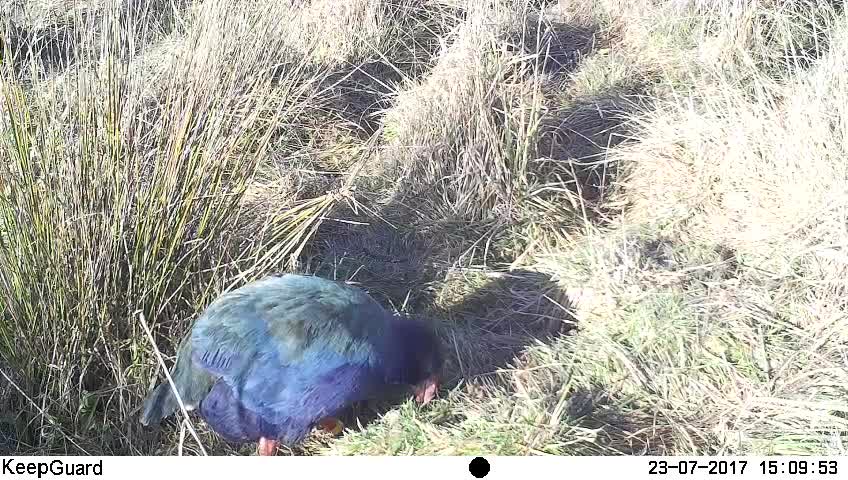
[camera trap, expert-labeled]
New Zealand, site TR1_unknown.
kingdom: Animalia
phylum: Chordata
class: Aves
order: Gruiformes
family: Rallidae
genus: Porphyrio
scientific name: Porphyrio mantelli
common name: takahe